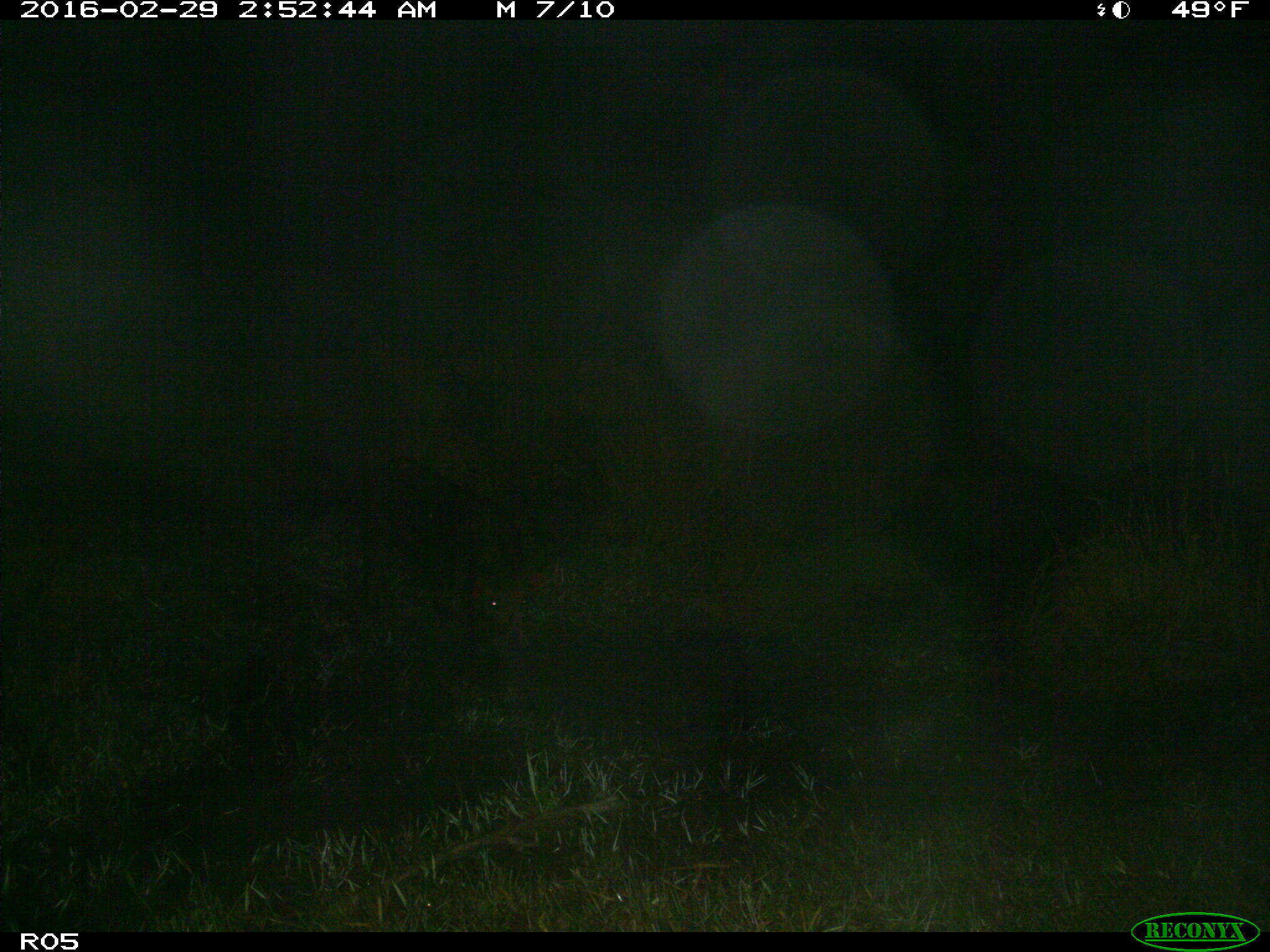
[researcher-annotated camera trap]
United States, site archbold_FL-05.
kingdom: Animalia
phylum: Chordata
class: Mammalia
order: Artiodactyla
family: Suidae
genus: Sus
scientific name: Sus scrofa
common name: wild boar